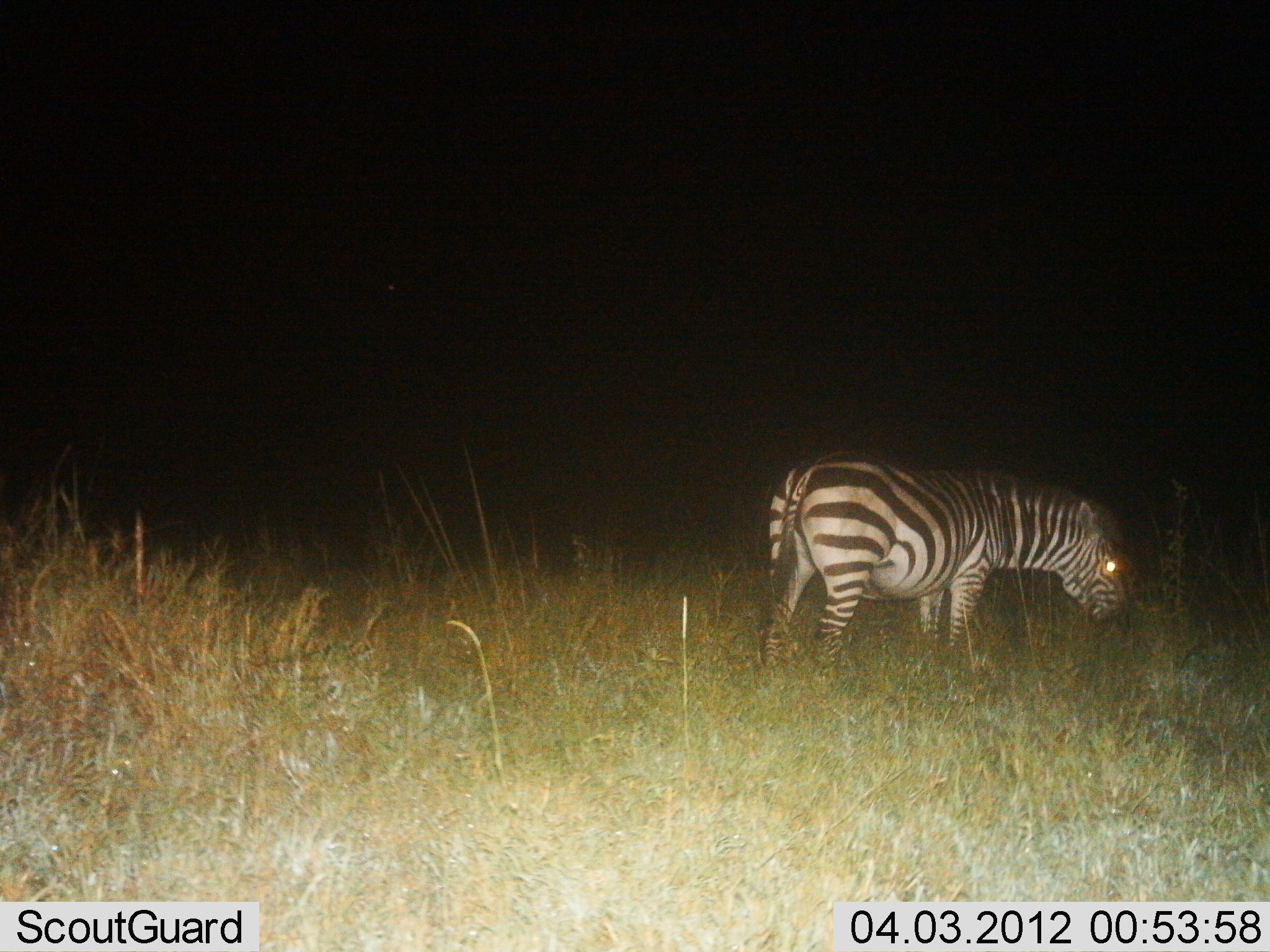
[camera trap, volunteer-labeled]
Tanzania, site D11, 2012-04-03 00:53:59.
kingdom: Animalia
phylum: Chordata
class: Mammalia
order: Perissodactyla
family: Equidae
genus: Equus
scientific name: Equus quagga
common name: plains zebra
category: zebra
Zebra (plains zebra) (Equus quagga), count 1. Behavior (volunteer vote fractions): standing 73%, resting 0%, moving 0%, interacting 4%. Young present (vote fraction): 0%. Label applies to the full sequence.